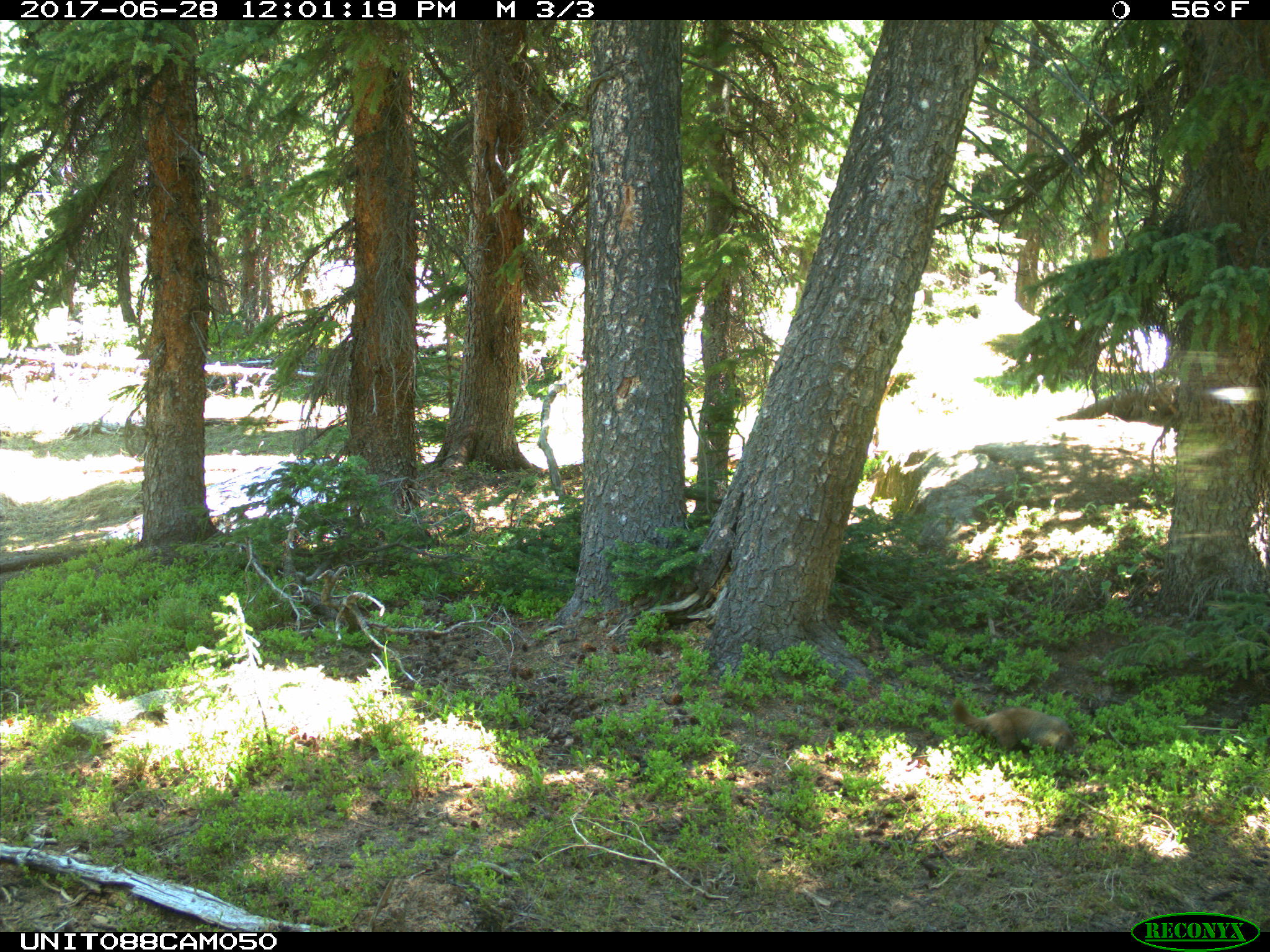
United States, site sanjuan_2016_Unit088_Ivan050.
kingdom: Animalia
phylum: Chordata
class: Mammalia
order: Rodentia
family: Sciuridae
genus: Marmota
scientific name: Marmota flaviventris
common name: yellow-bellied marmot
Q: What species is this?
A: Marmota flaviventris (yellow-bellied marmot).